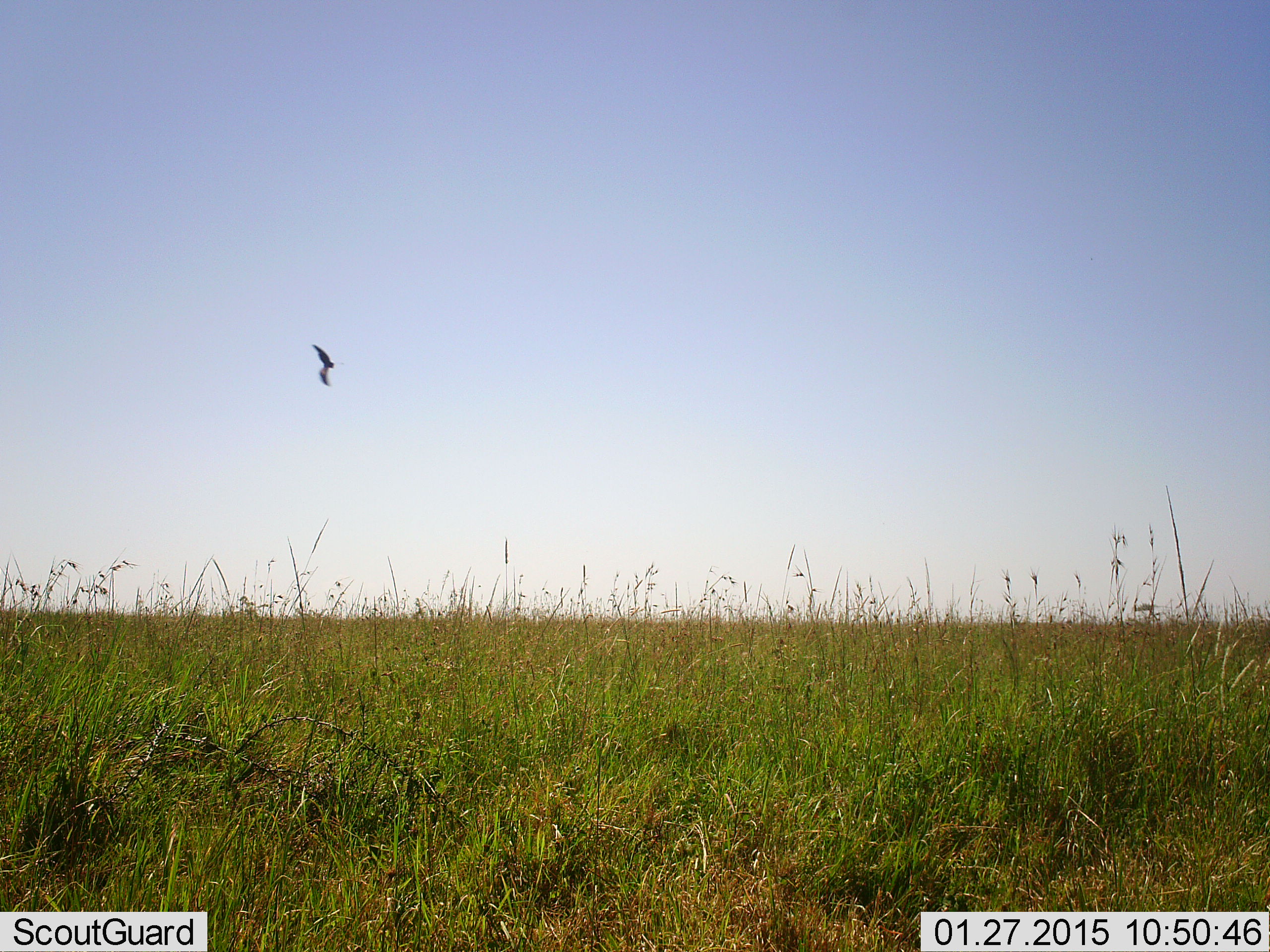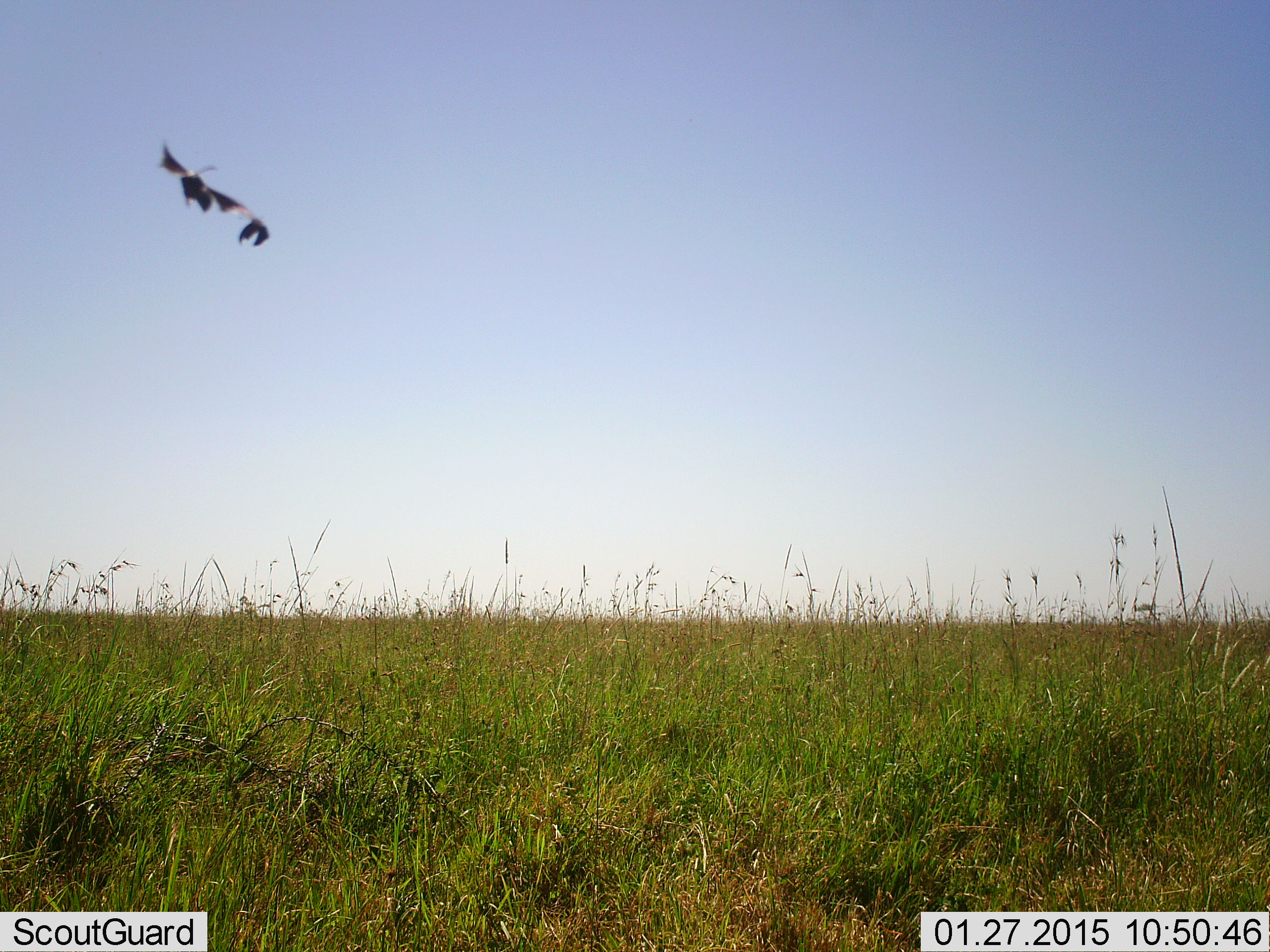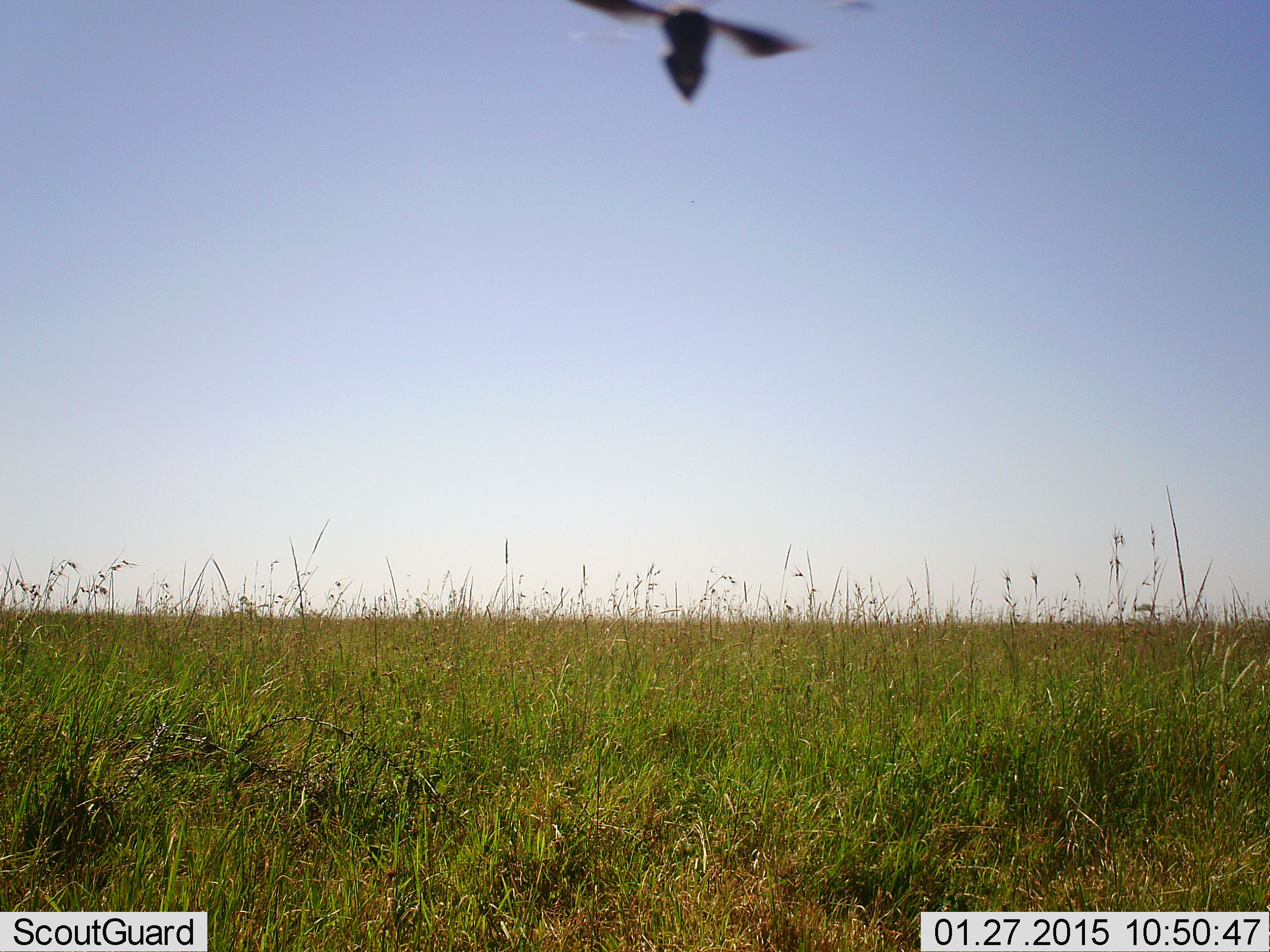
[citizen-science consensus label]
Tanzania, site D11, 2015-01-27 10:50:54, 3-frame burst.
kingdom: Animalia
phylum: Chordata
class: Aves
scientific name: Aves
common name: bird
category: otherbird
Otherbird (bird) (Aves), count 1. Behavior (volunteer vote fractions): standing 0%, resting 0%, moving 100%, interacting 0%. Young present (vote fraction): 0%. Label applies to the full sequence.